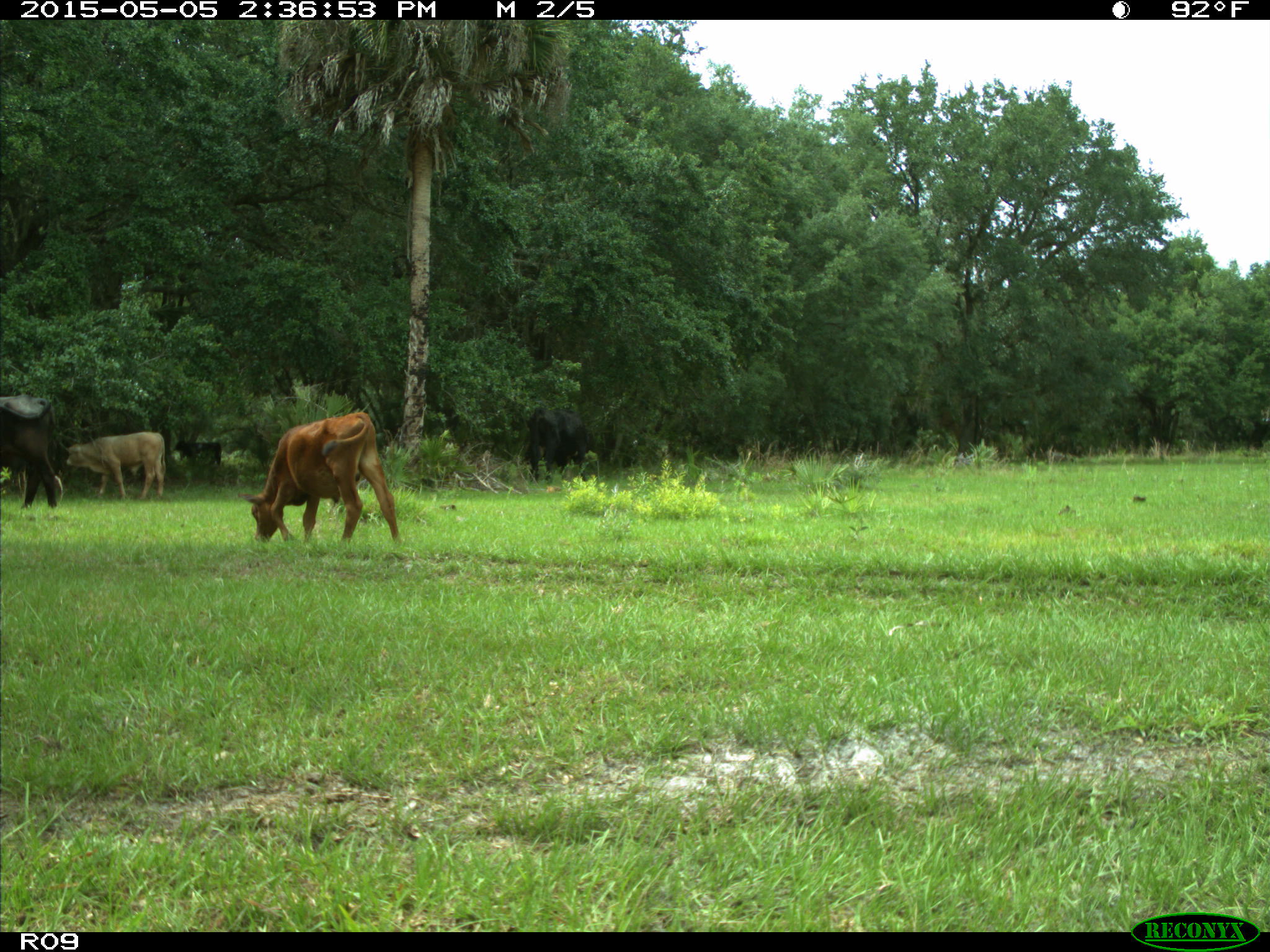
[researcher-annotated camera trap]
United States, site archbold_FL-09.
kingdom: Animalia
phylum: Chordata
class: Mammalia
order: Artiodactyla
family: Bovidae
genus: Bos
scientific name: Bos taurus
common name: domestic cow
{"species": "Bos taurus (domestic cow)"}